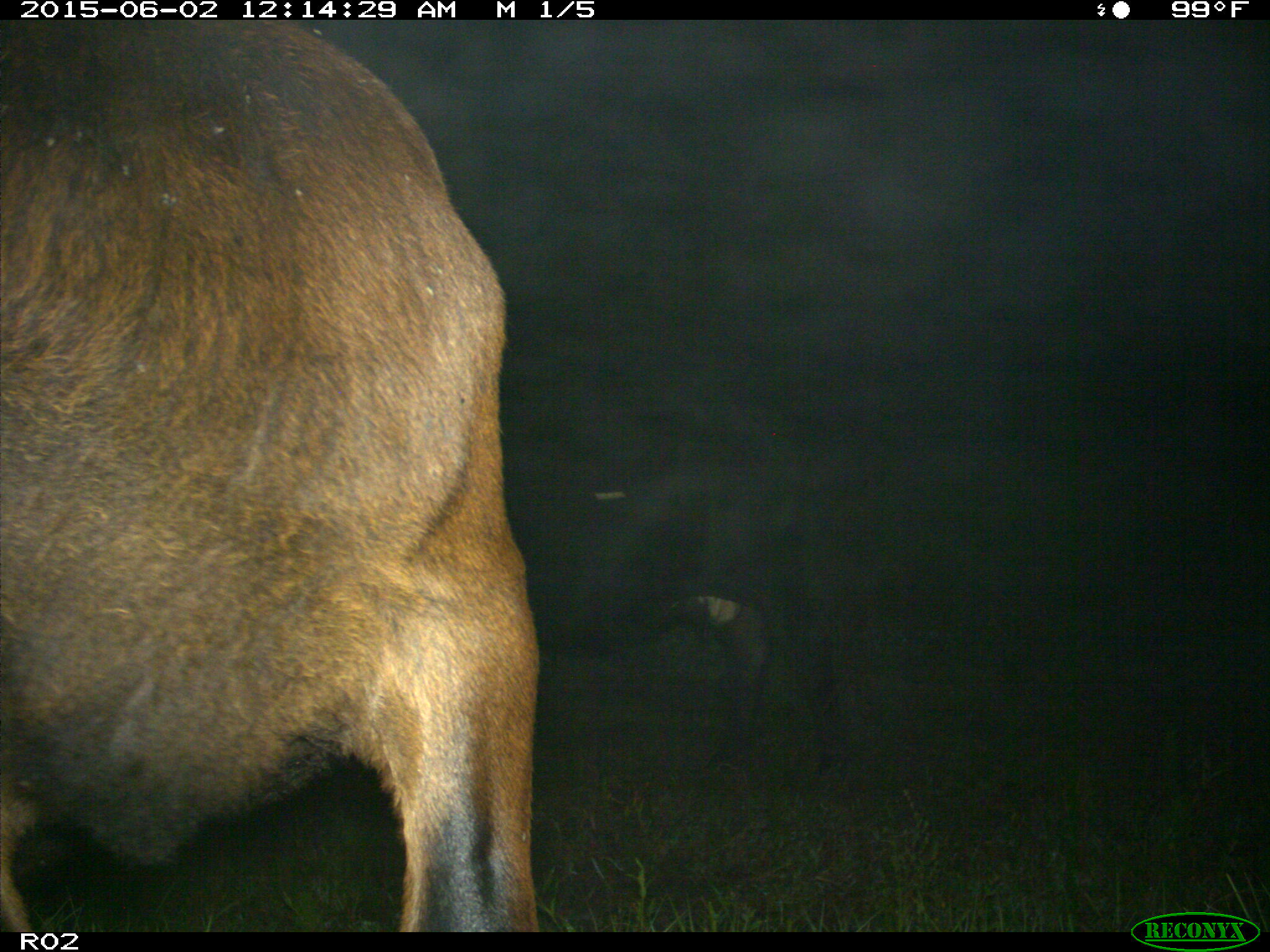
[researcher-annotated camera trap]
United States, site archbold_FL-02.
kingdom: Animalia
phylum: Chordata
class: Mammalia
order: Artiodactyla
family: Bovidae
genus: Bos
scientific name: Bos taurus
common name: domestic cow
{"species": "Bos taurus (domestic cow)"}